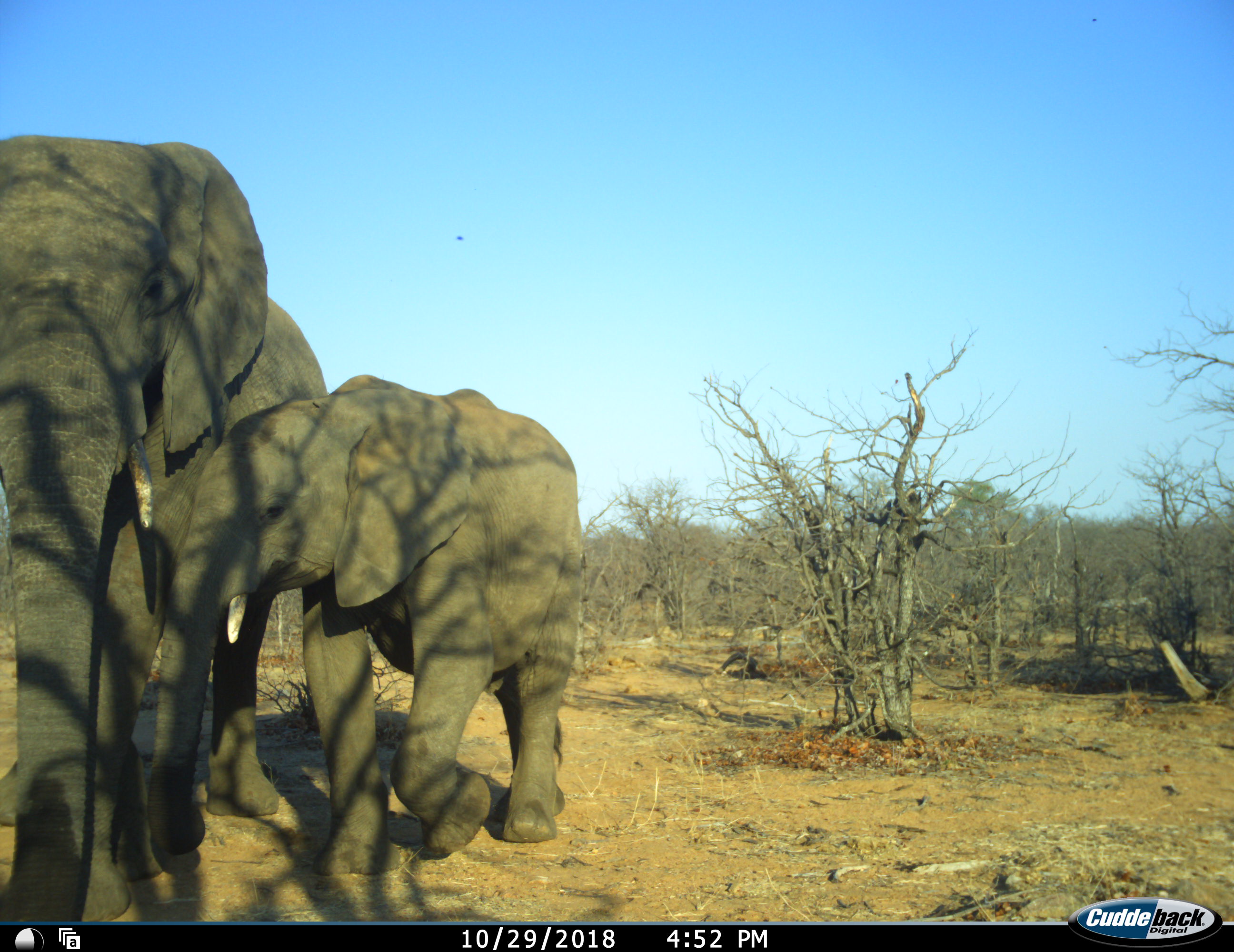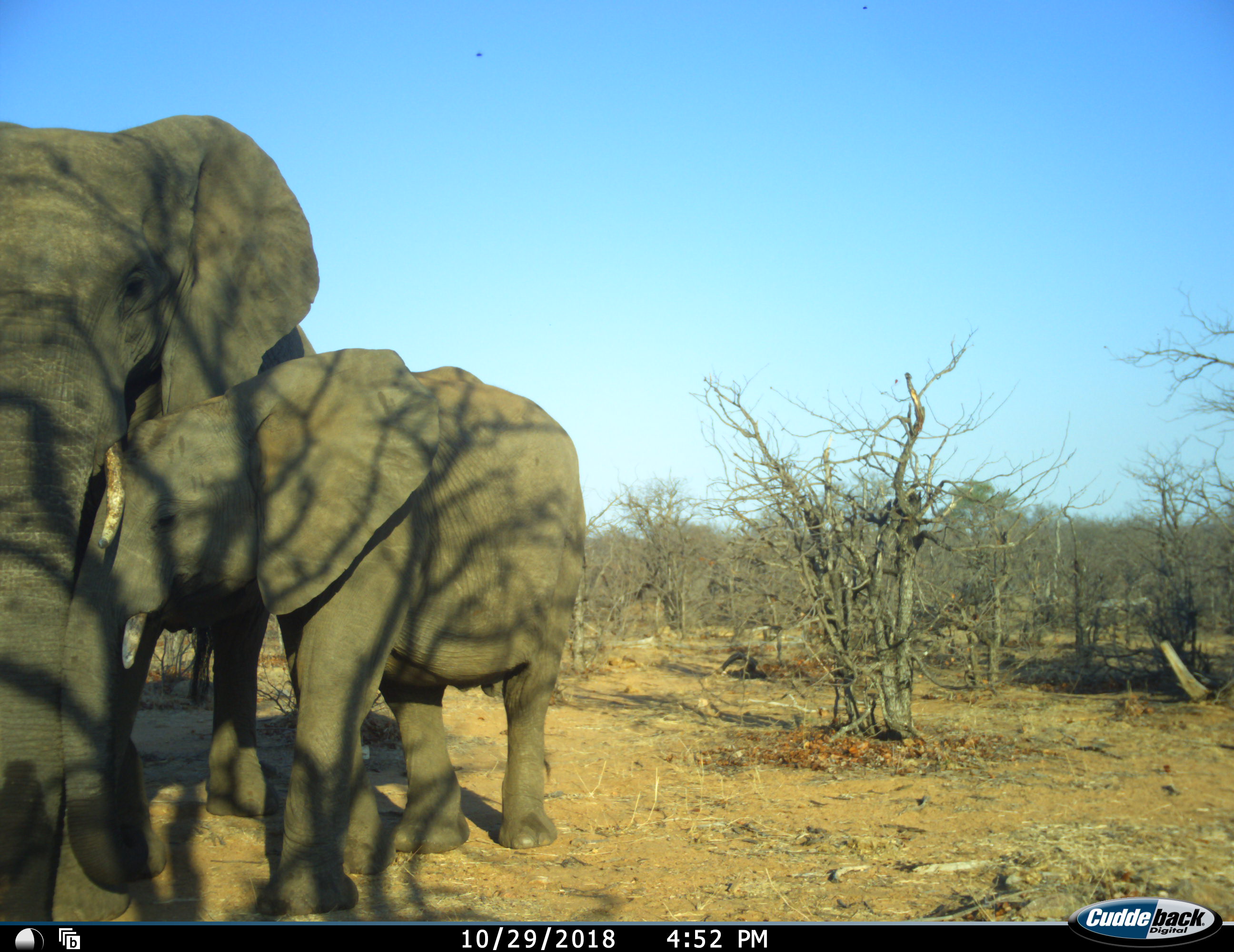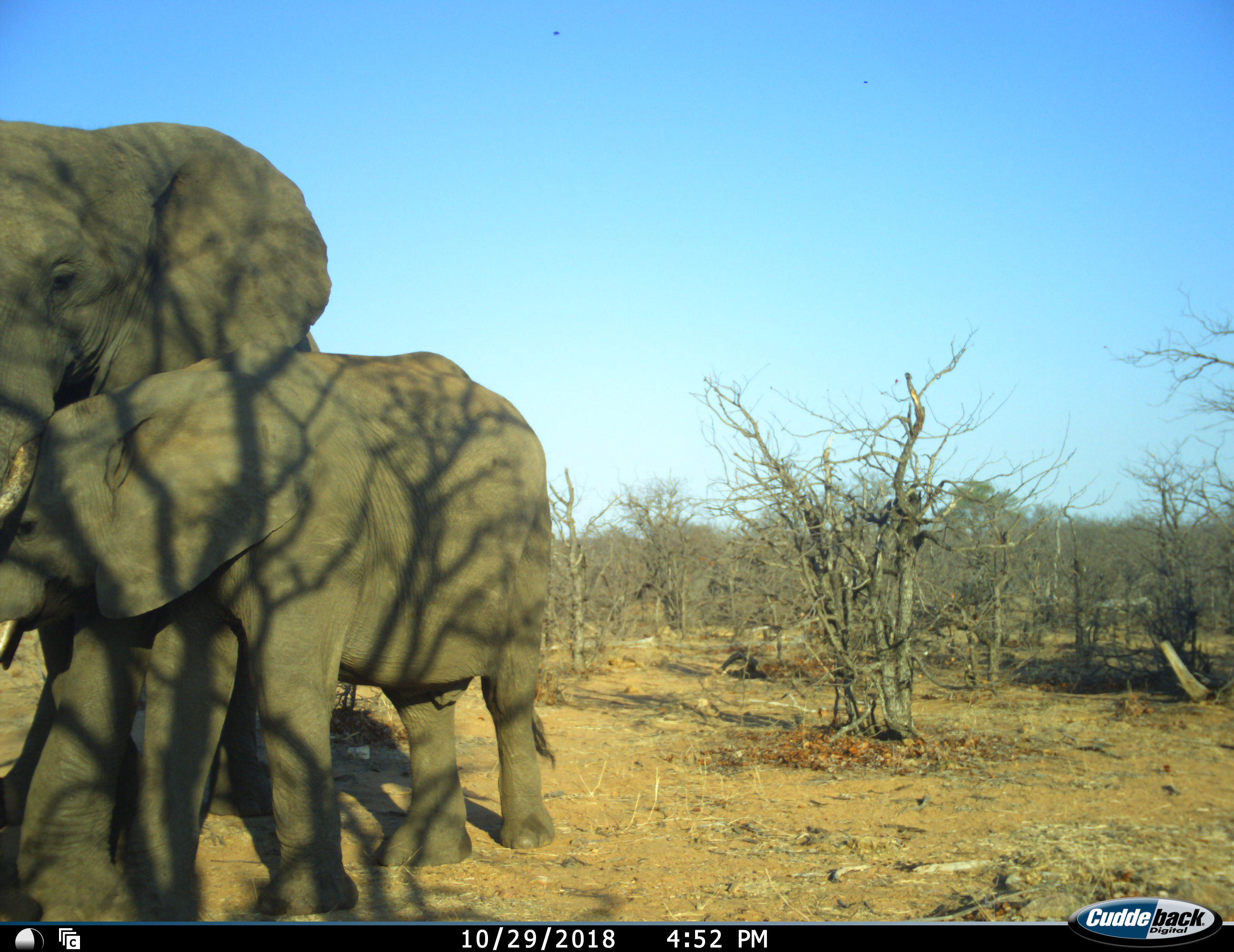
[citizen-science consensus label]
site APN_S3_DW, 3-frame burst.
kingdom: Animalia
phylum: Chordata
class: Mammalia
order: Proboscidea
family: Elephantidae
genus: Loxodonta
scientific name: Loxodonta africana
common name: african bush elephant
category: elephant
Elephant (african bush elephant) (Loxodonta africana), count 2. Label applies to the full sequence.